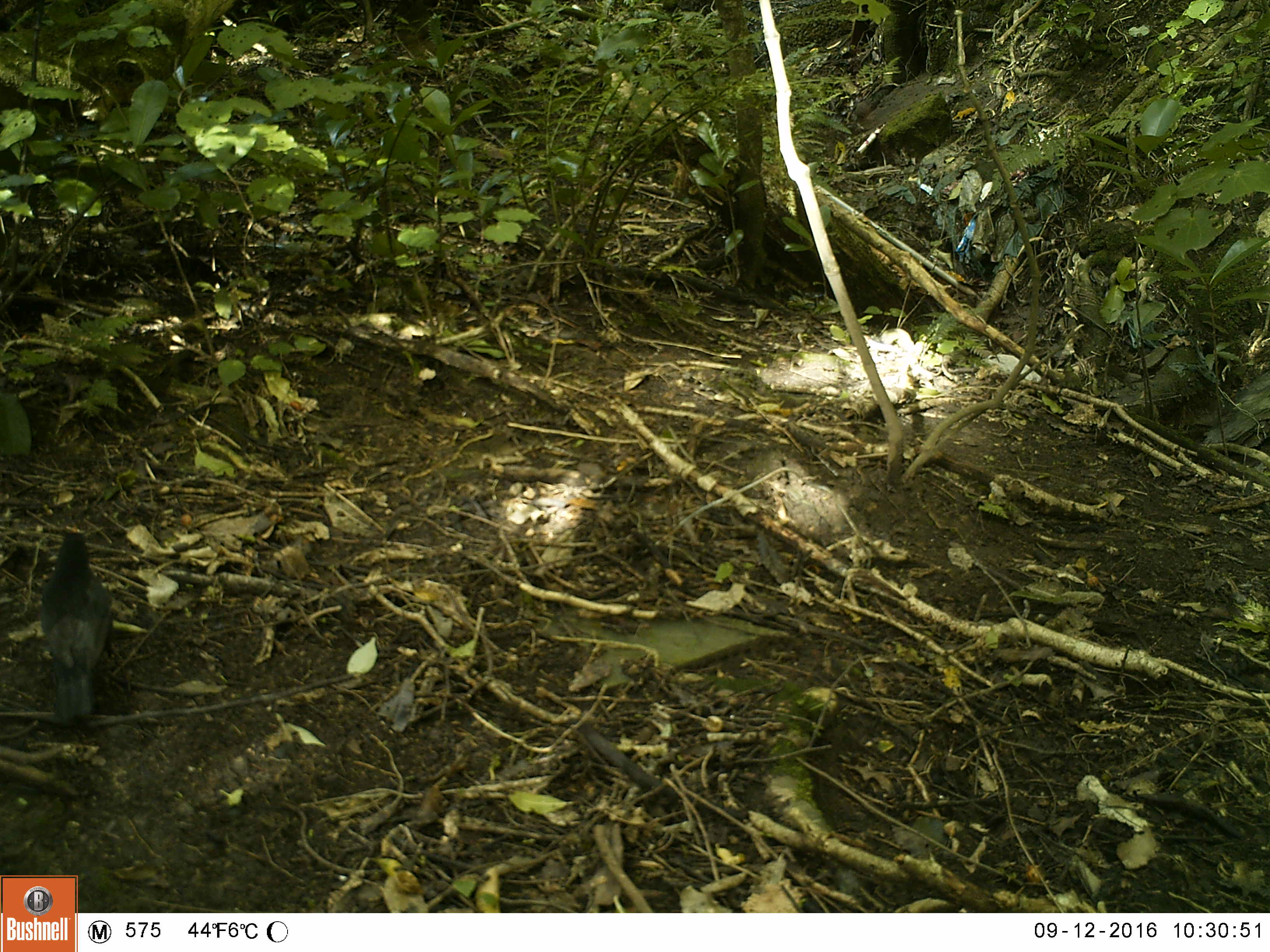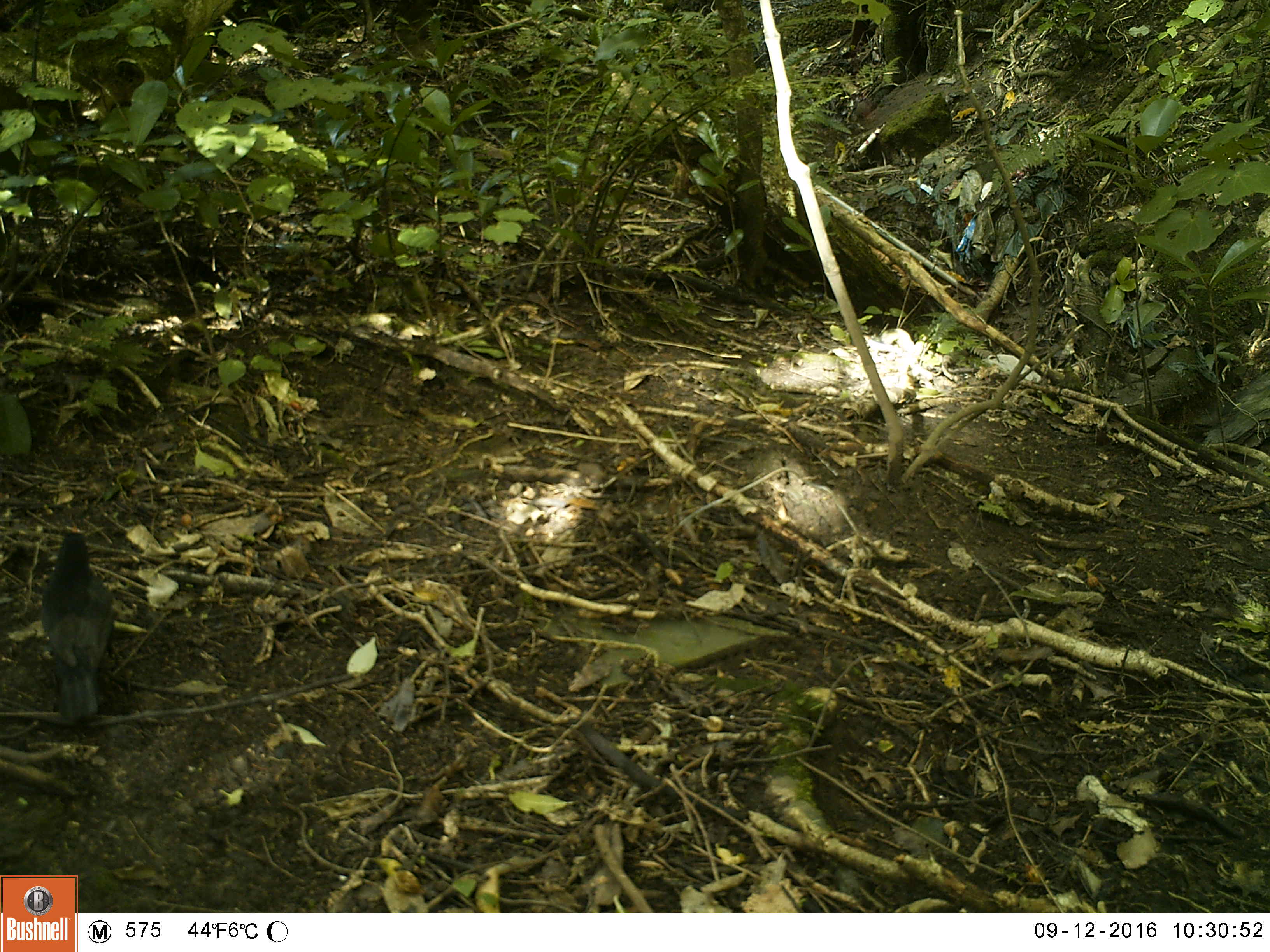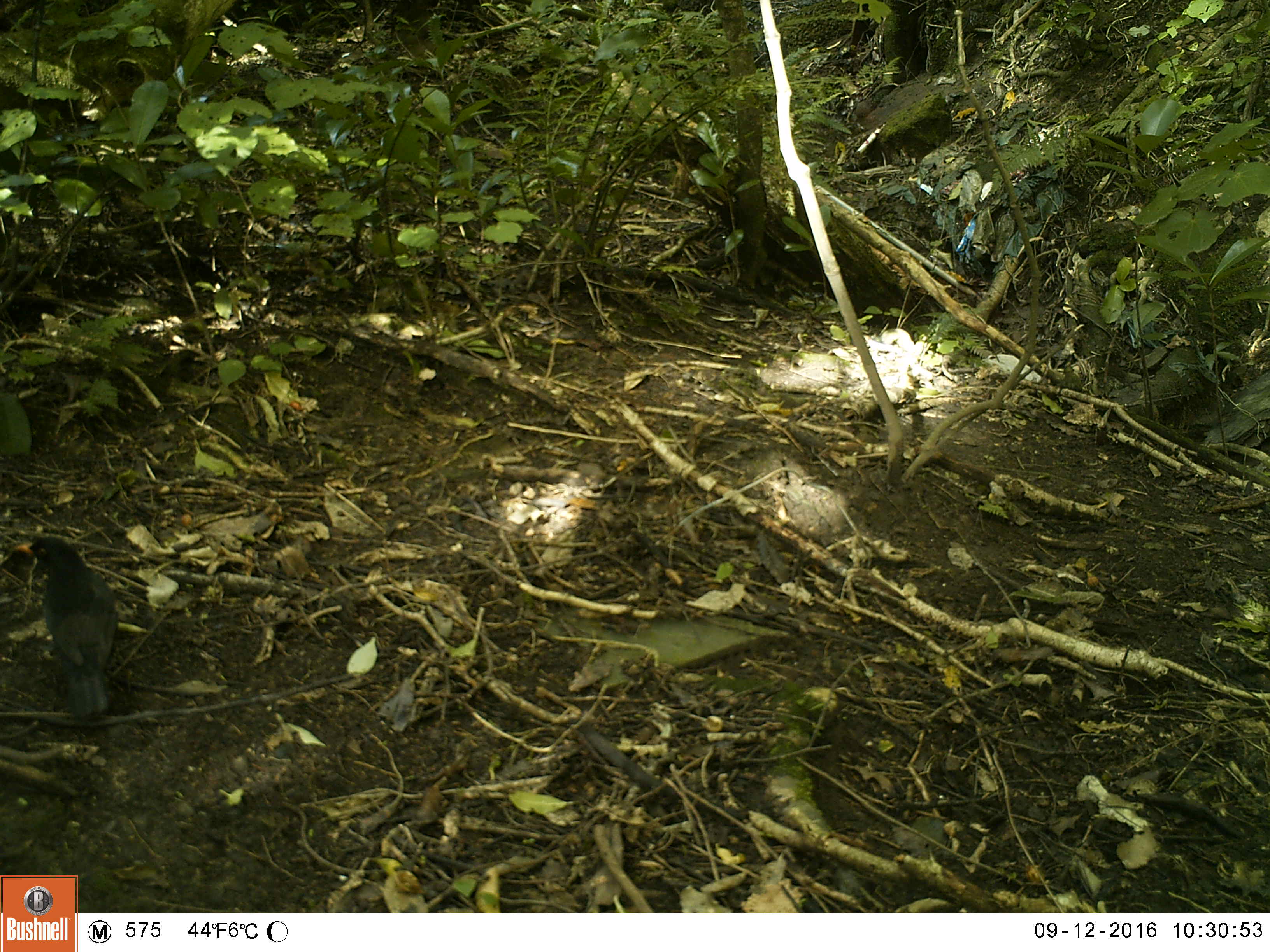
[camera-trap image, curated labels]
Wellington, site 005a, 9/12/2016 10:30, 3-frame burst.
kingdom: Animalia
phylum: Chordata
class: Aves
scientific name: Aves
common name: bird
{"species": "bird (Aves)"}